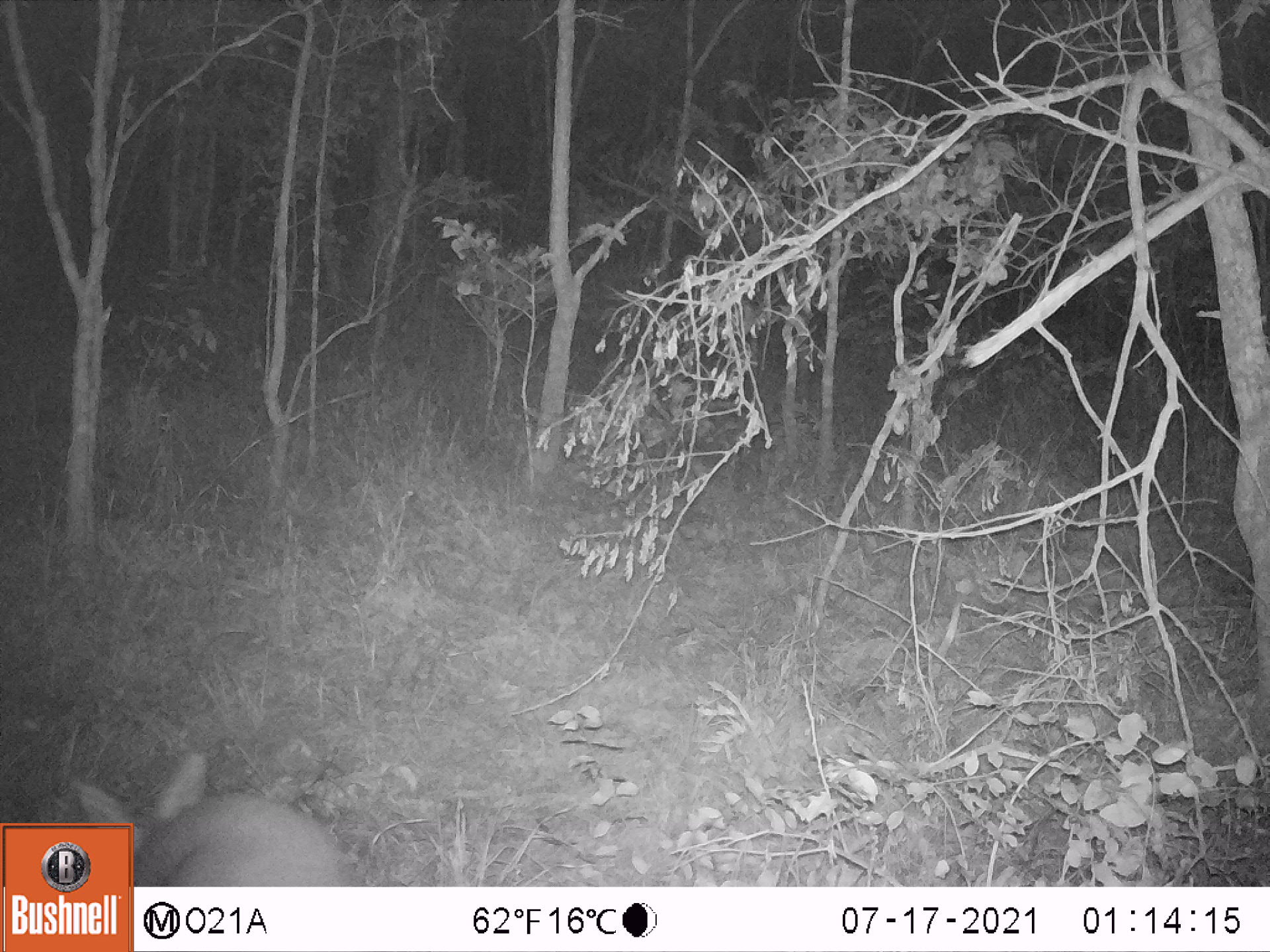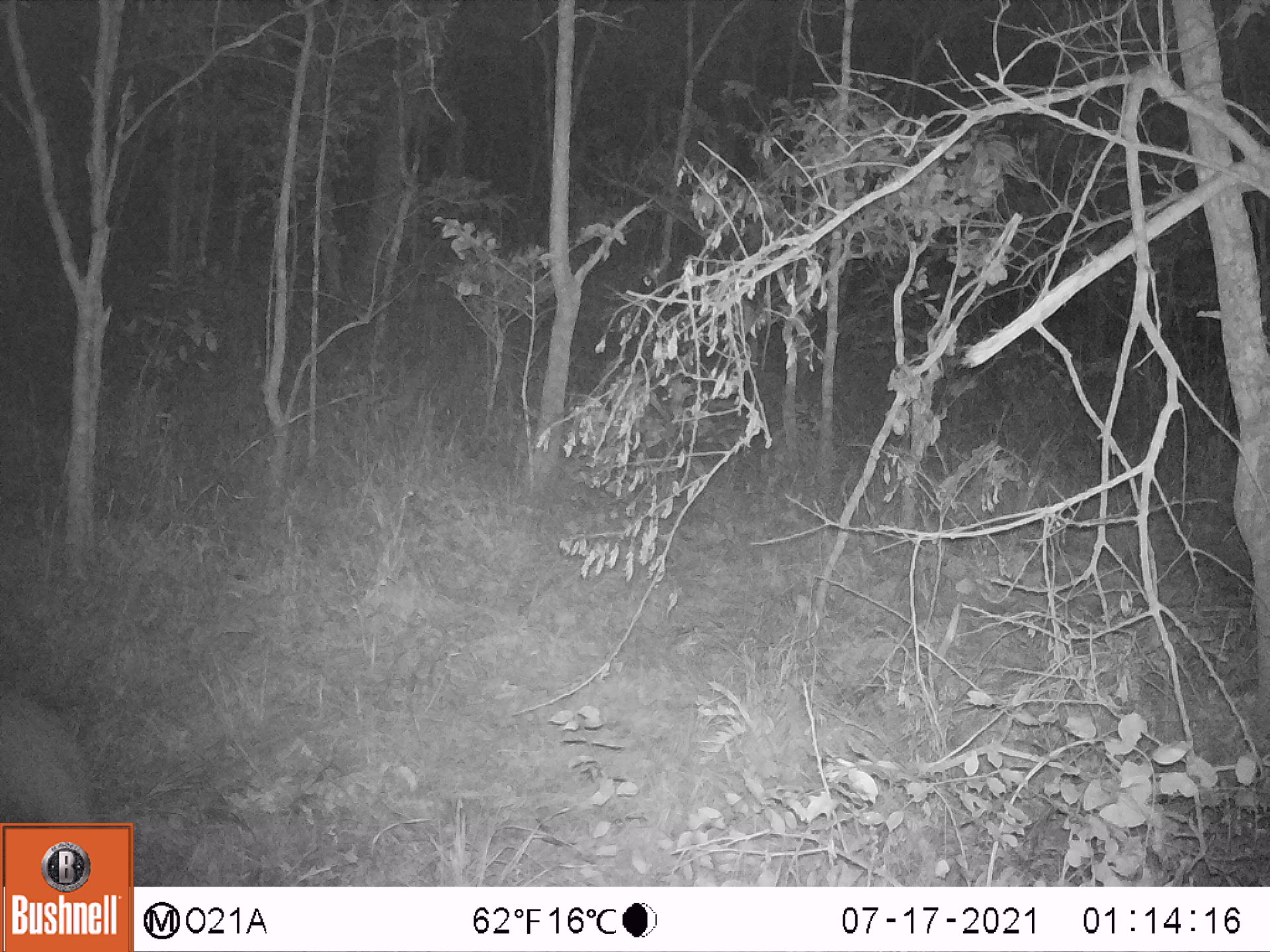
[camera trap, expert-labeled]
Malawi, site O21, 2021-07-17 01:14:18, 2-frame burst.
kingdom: Animalia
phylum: Chordata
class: Mammalia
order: Tubulidentata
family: Orycteropodidae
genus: Orycteropus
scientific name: Orycteropus afer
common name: aardvark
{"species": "aardvark (Orycteropus afer)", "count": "1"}